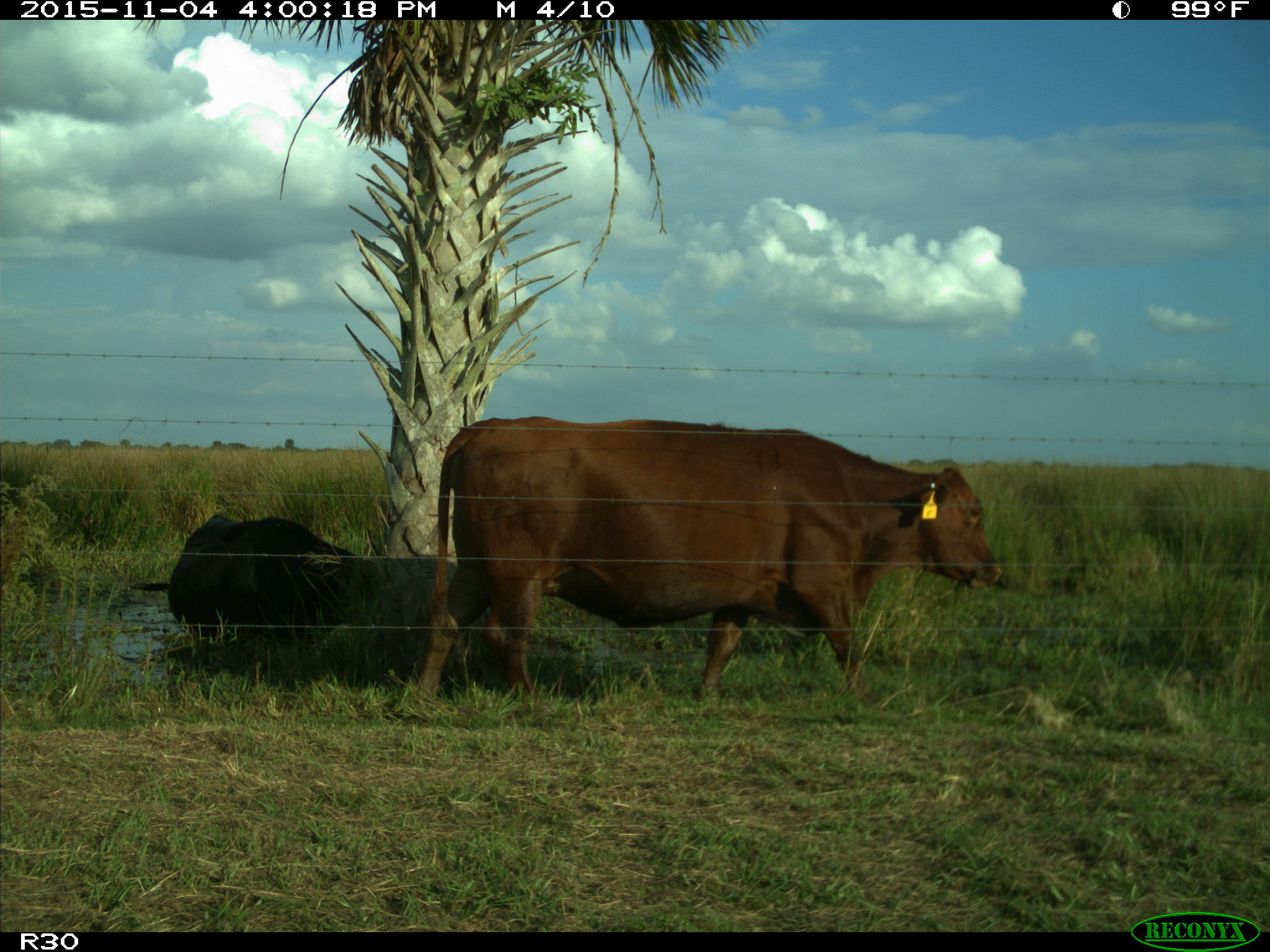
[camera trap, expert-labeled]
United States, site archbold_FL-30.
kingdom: Animalia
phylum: Chordata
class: Mammalia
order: Artiodactyla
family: Bovidae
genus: Bos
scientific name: Bos taurus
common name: domestic cow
Bos taurus (domestic cow).